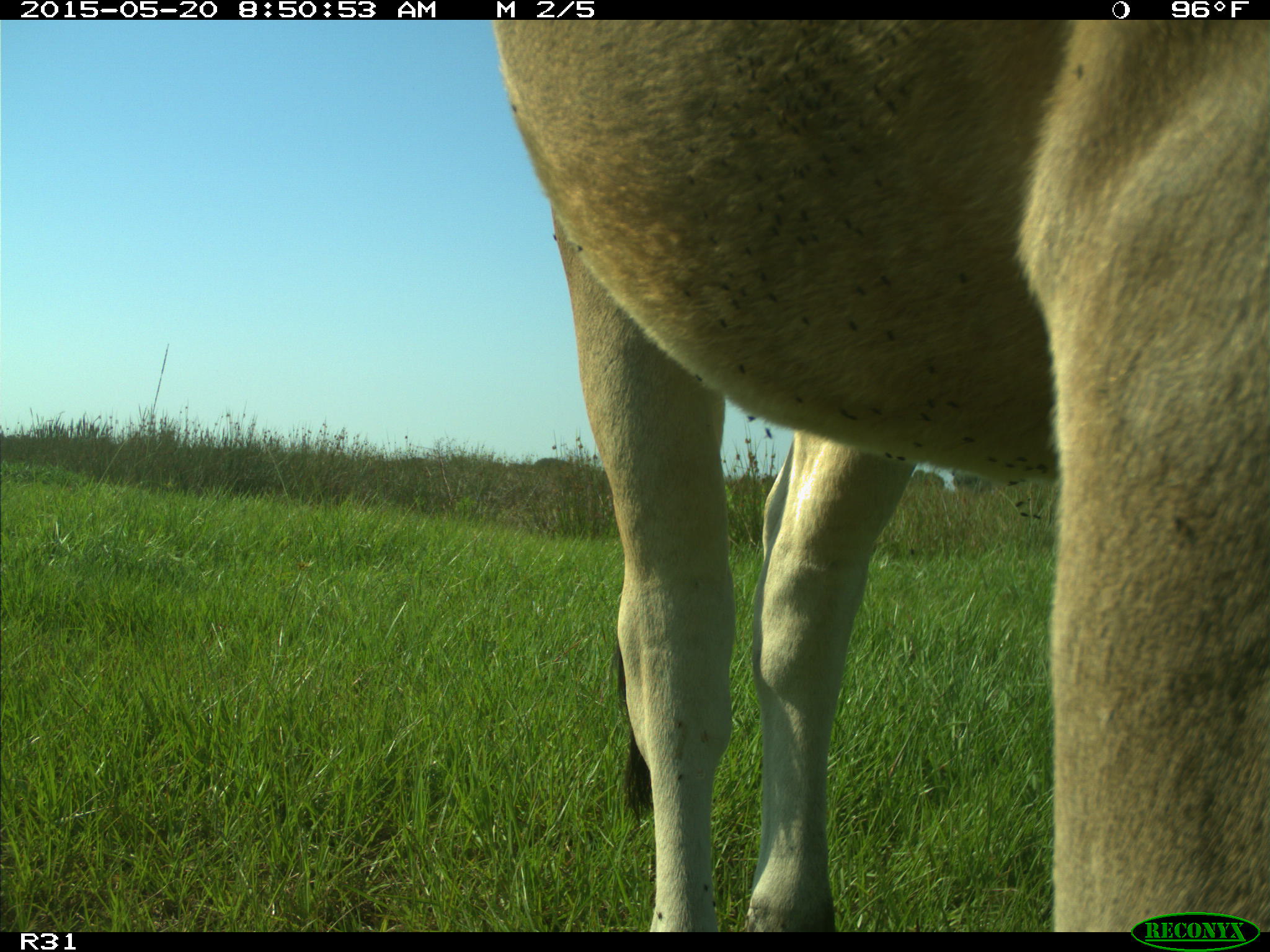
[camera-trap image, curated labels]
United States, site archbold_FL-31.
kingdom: Animalia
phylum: Chordata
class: Mammalia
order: Artiodactyla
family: Bovidae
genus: Bos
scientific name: Bos taurus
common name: domestic cow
Bos taurus (domestic cow).